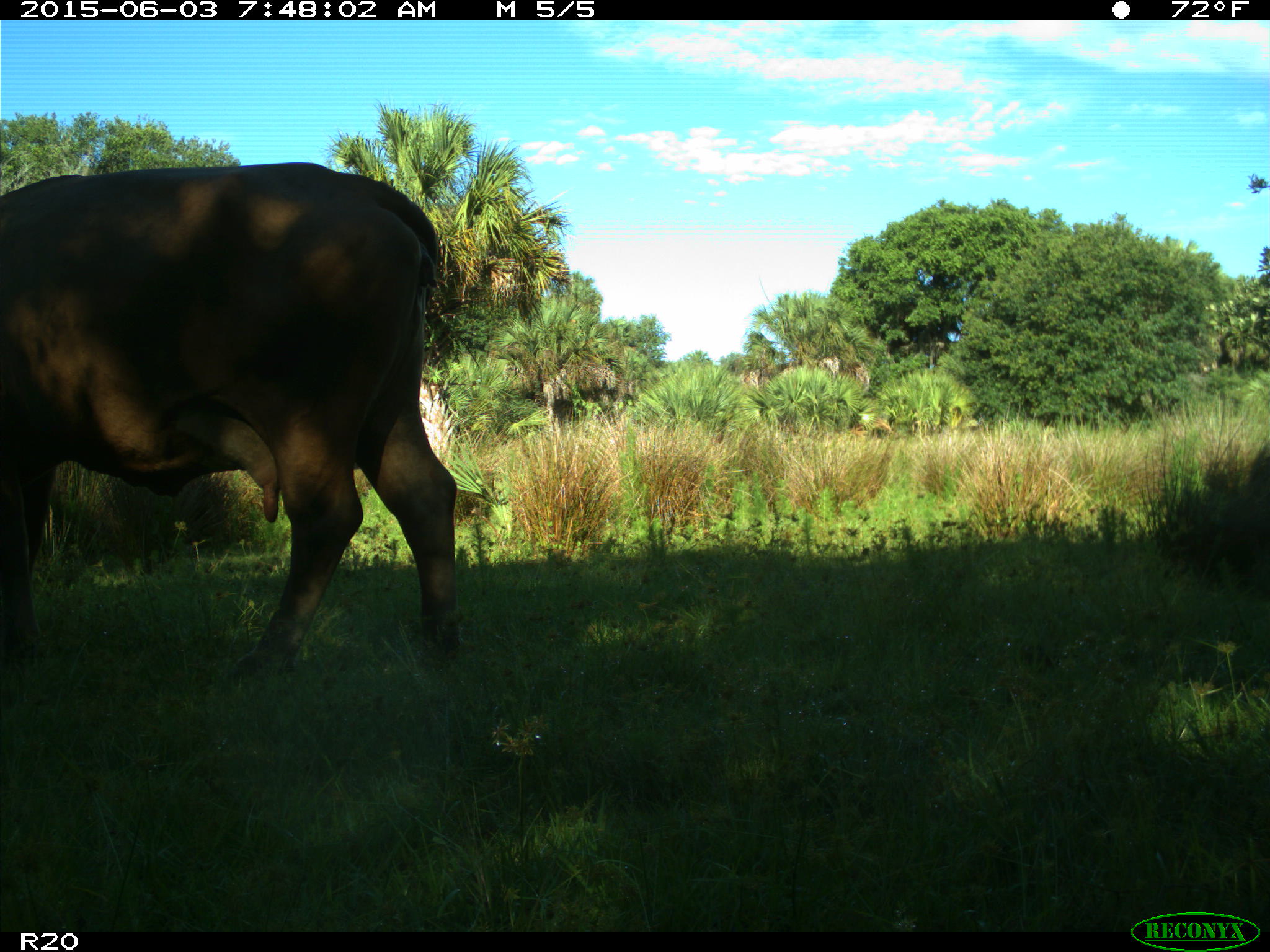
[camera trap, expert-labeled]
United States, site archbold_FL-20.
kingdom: Animalia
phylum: Chordata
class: Mammalia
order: Artiodactyla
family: Bovidae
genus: Bos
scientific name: Bos taurus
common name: domestic cow